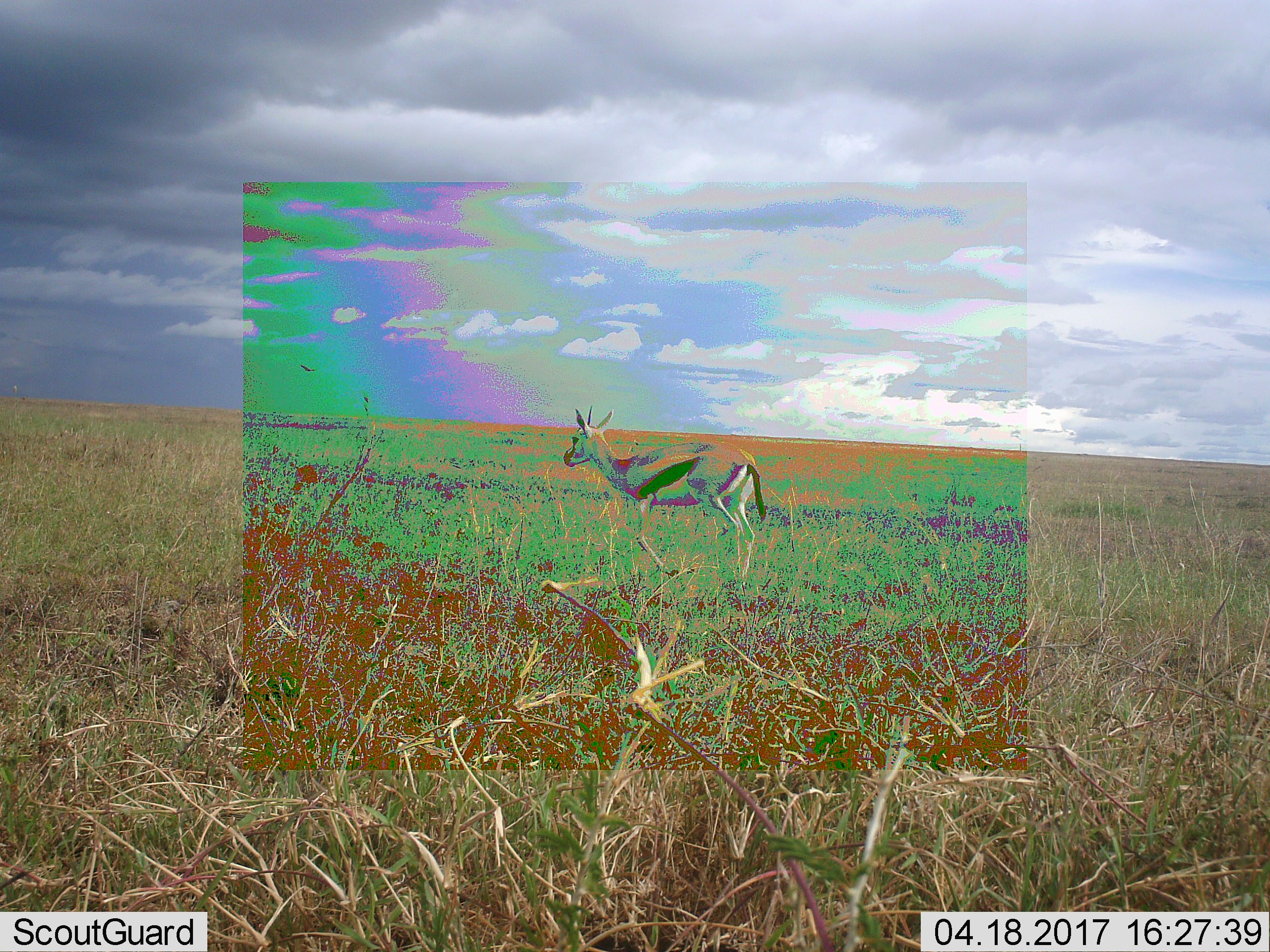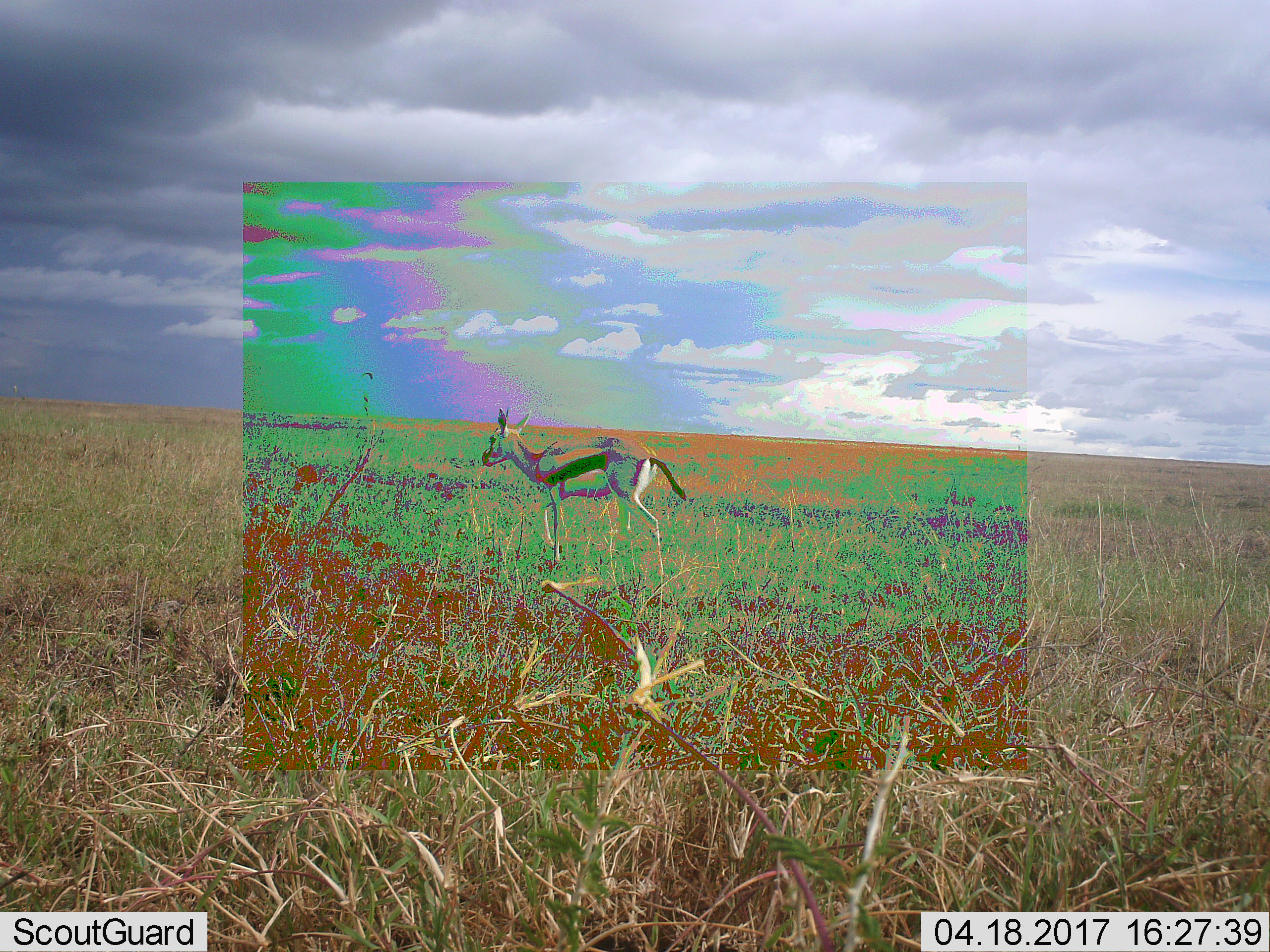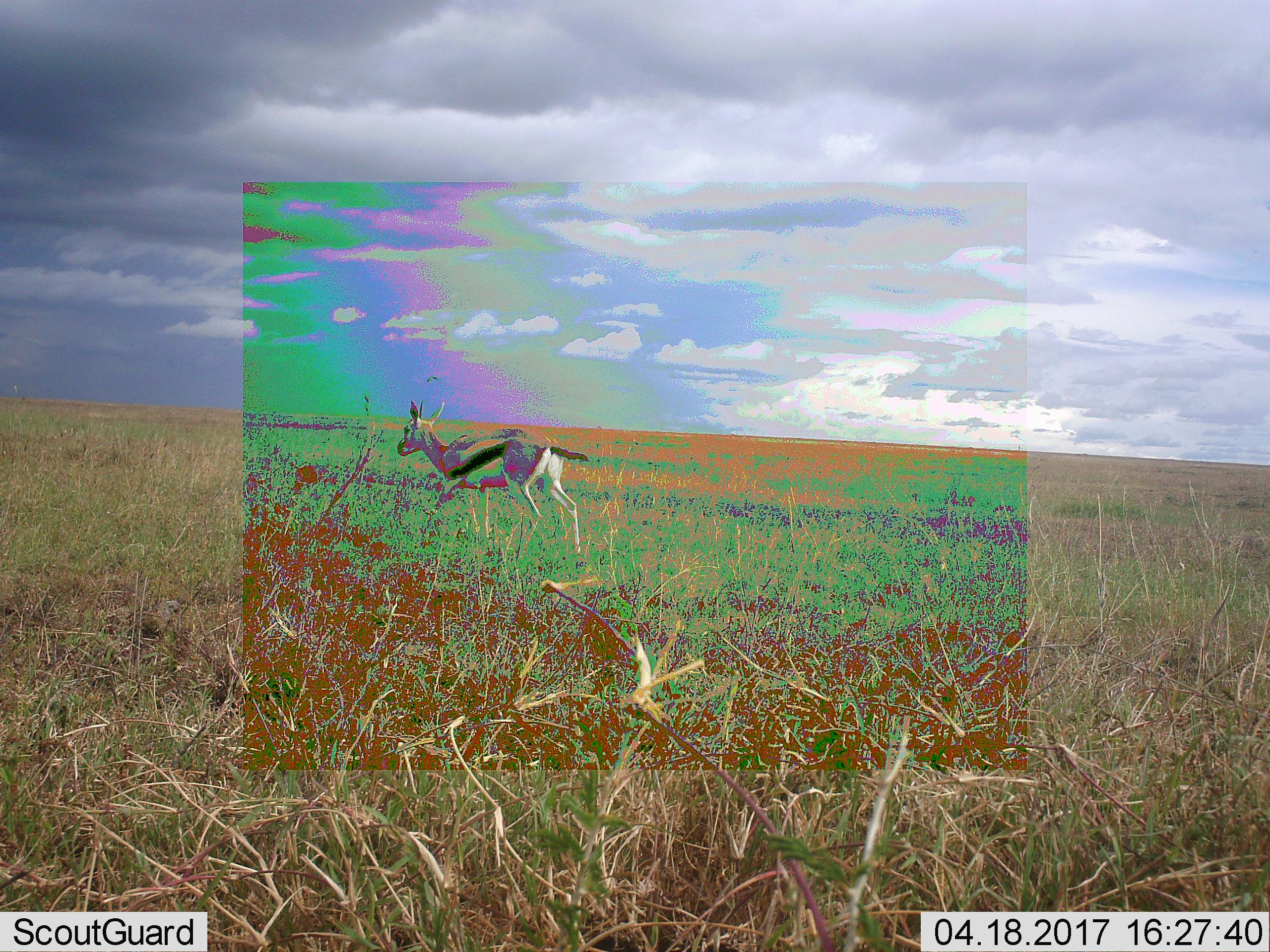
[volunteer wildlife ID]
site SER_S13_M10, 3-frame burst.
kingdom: Animalia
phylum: Chordata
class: Mammalia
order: Artiodactyla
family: Bovidae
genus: Eudorcas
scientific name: Eudorcas thomsonii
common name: thomson's gazelle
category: gazellethomsons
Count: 1.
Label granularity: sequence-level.